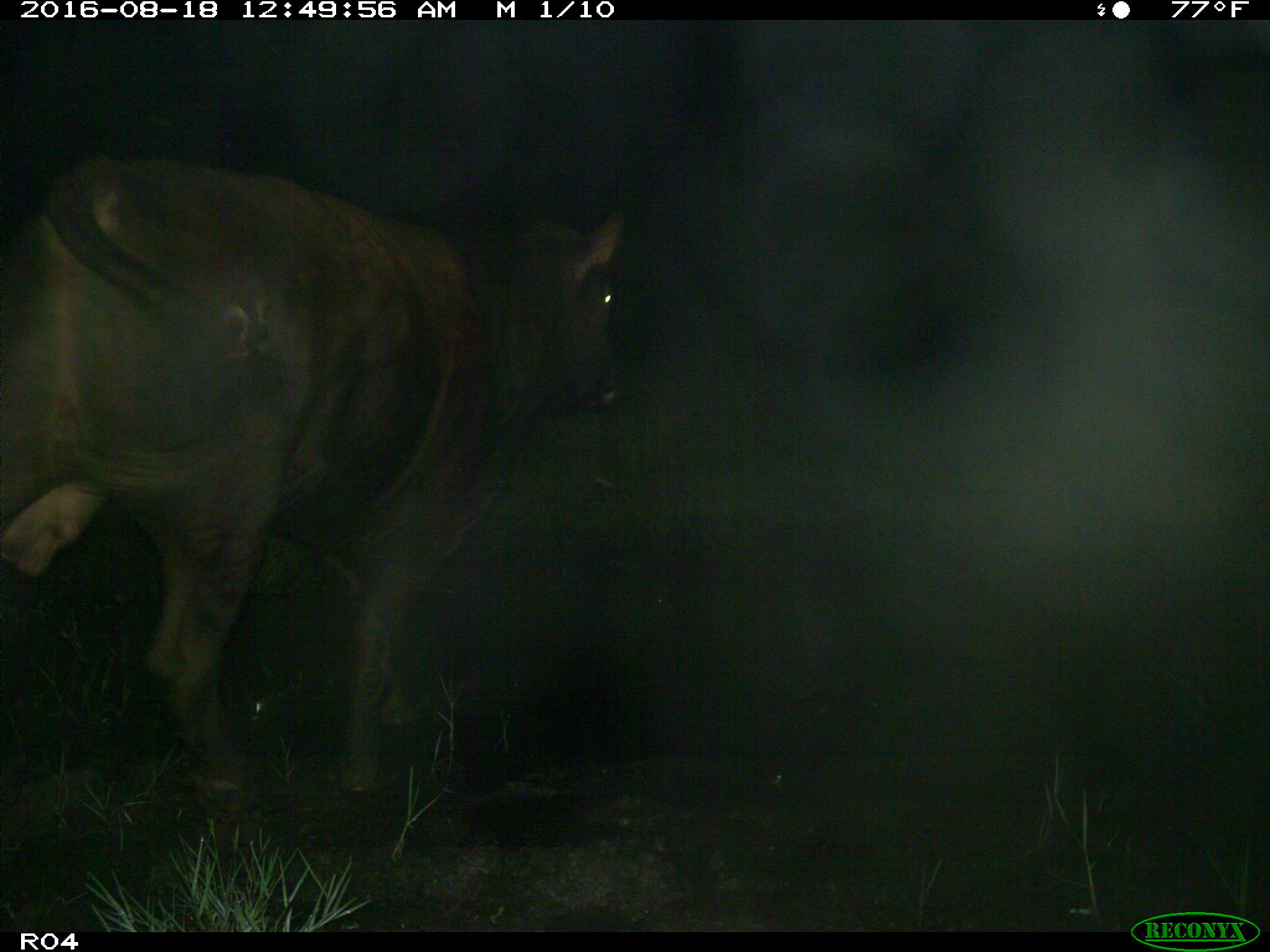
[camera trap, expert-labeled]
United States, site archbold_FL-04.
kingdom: Animalia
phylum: Chordata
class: Mammalia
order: Artiodactyla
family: Bovidae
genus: Bos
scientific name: Bos taurus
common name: domestic cow